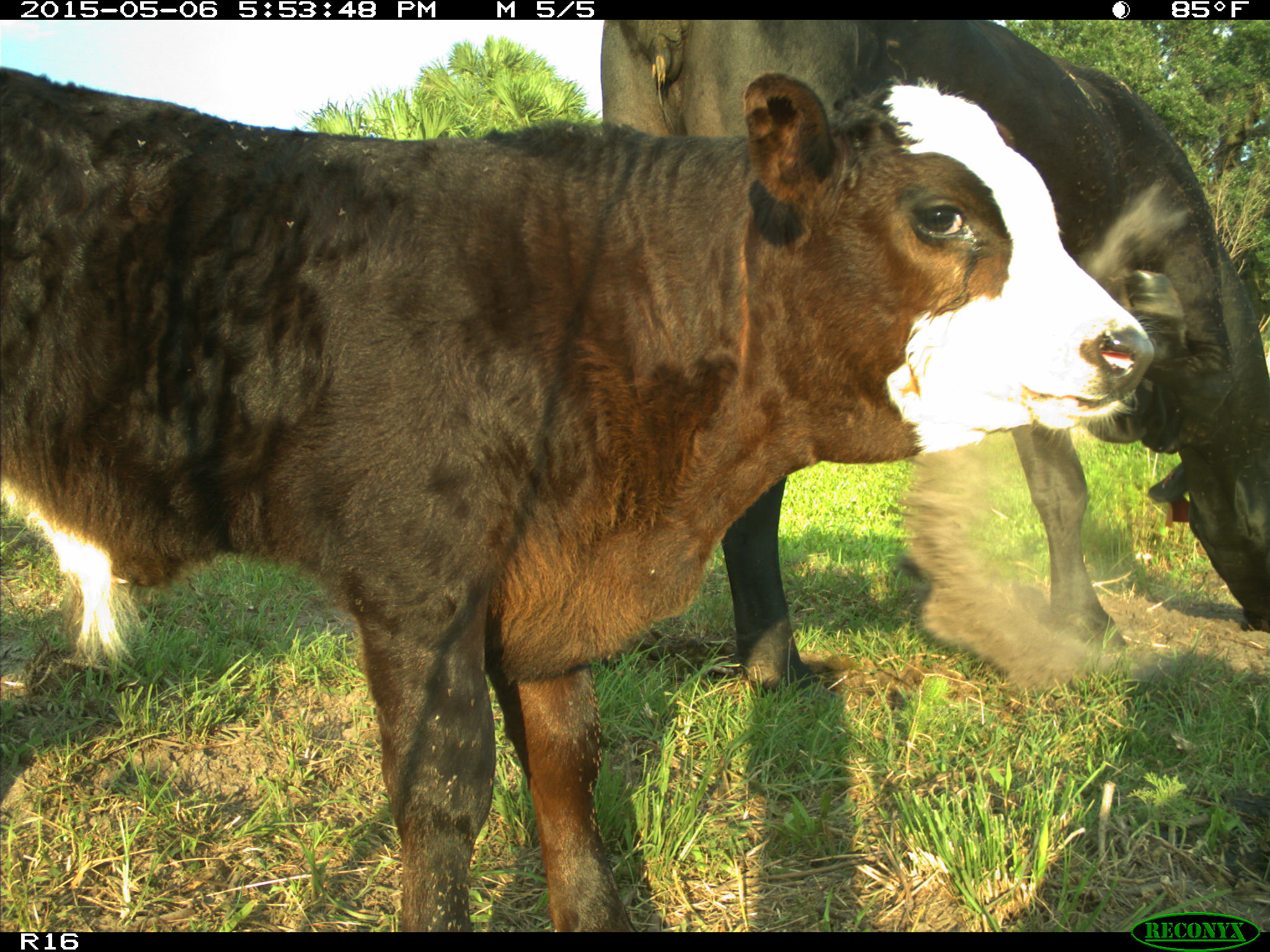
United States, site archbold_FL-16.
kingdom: Animalia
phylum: Chordata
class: Mammalia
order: Artiodactyla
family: Bovidae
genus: Bos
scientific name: Bos taurus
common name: domestic cow